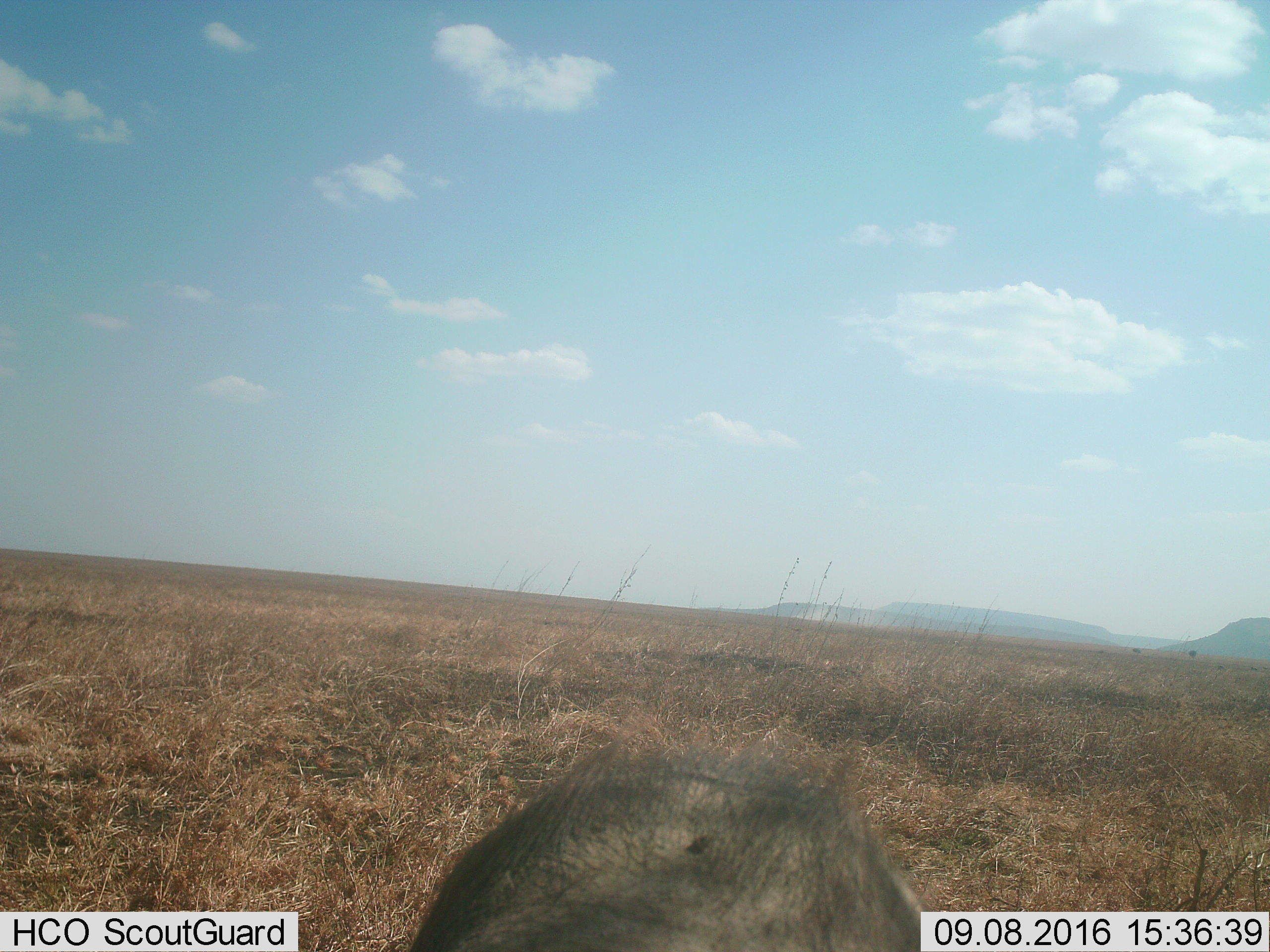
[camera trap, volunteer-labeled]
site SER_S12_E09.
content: unidentified animal